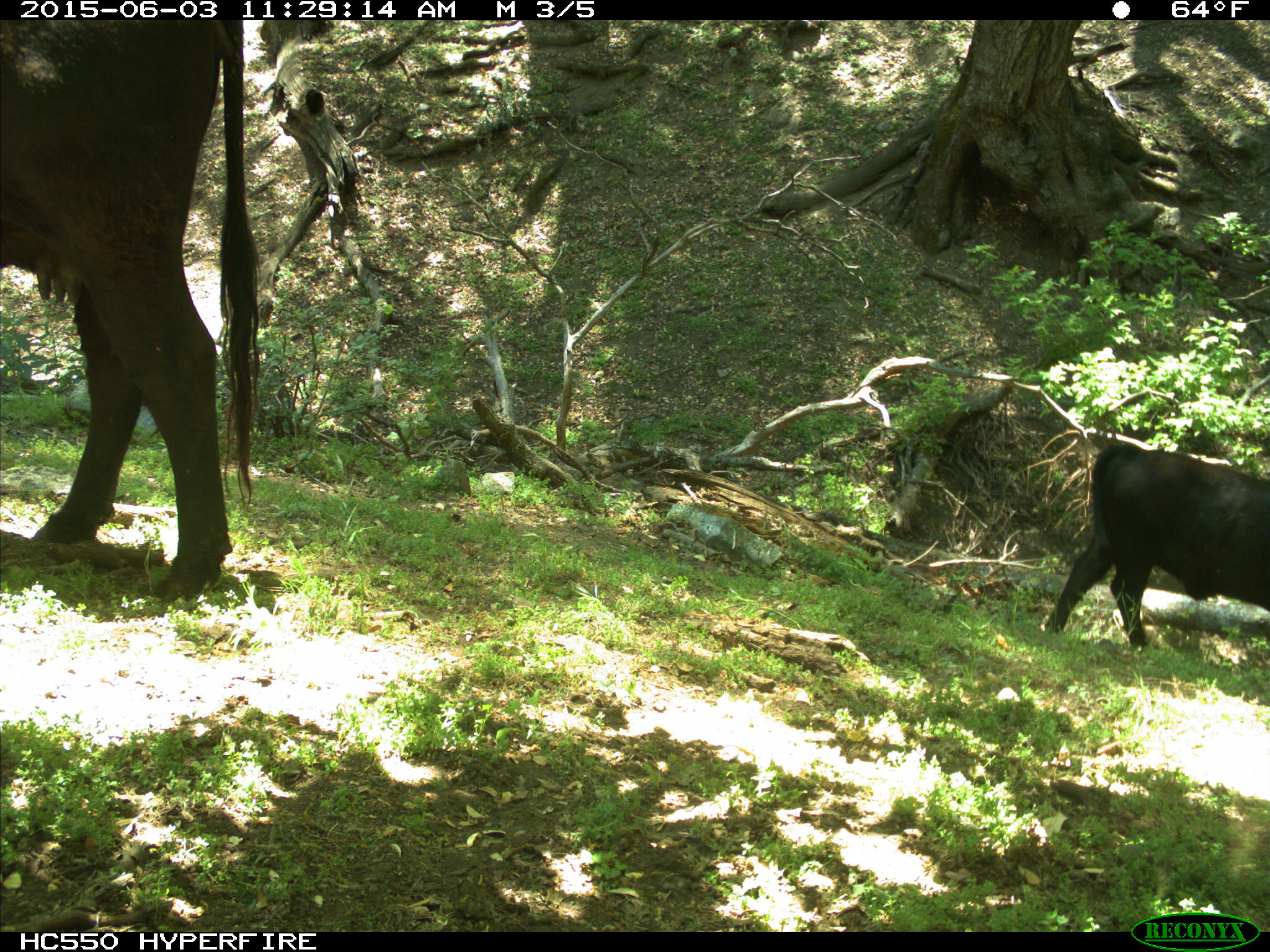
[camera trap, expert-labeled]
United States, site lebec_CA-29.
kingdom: Animalia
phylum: Chordata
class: Mammalia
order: Artiodactyla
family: Bovidae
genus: Bos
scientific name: Bos taurus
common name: domestic cow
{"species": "Bos taurus (domestic cow)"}